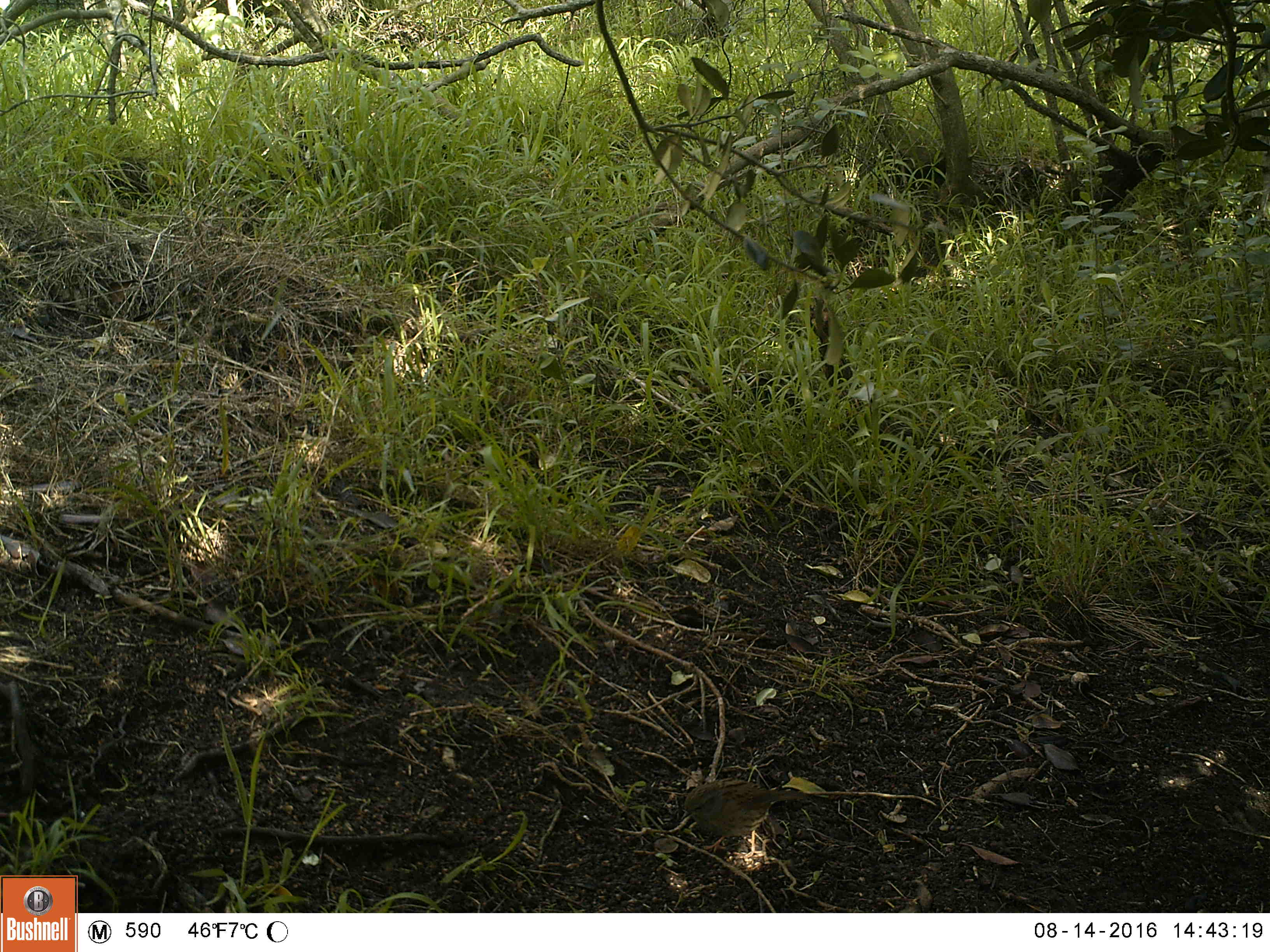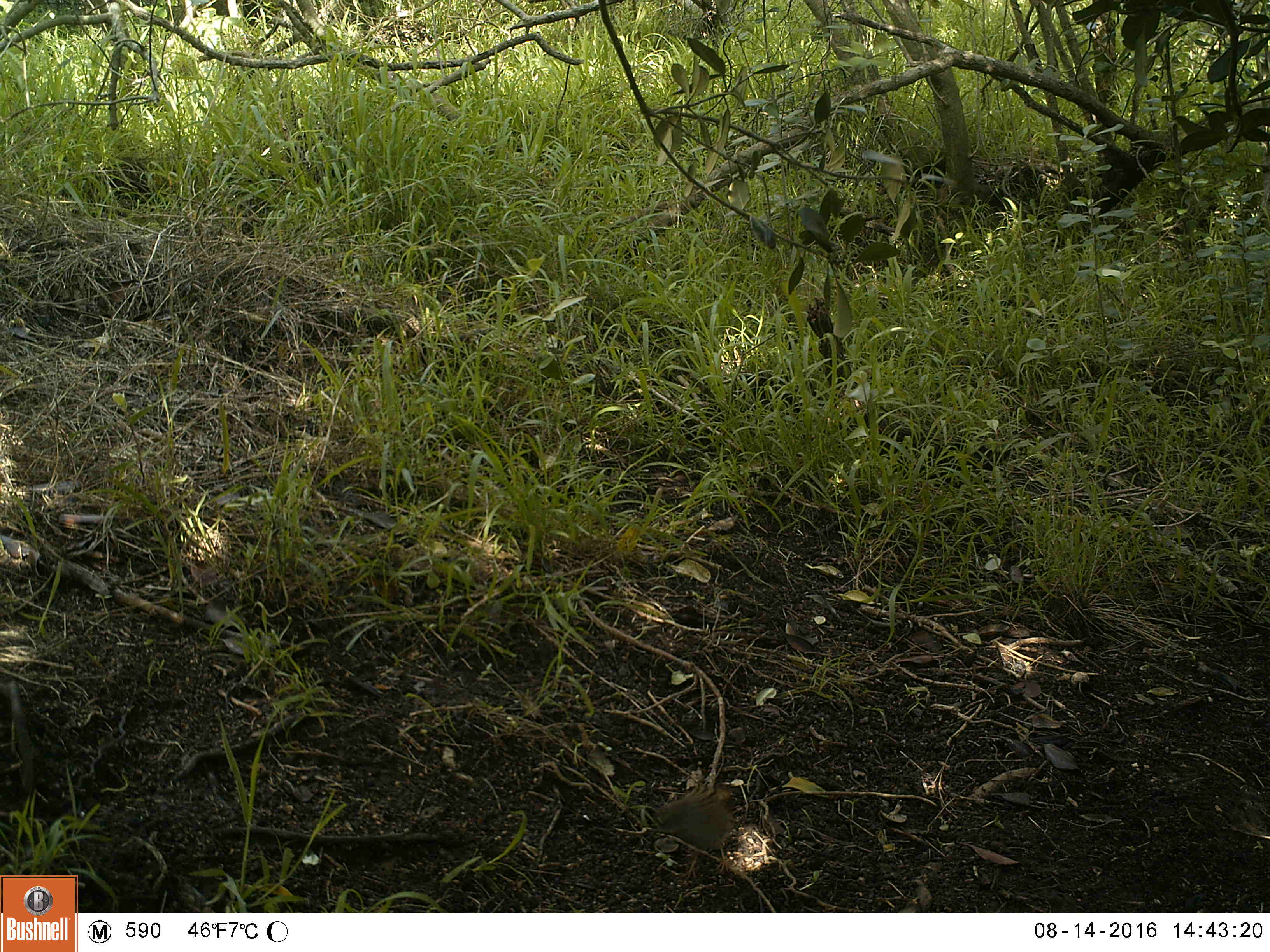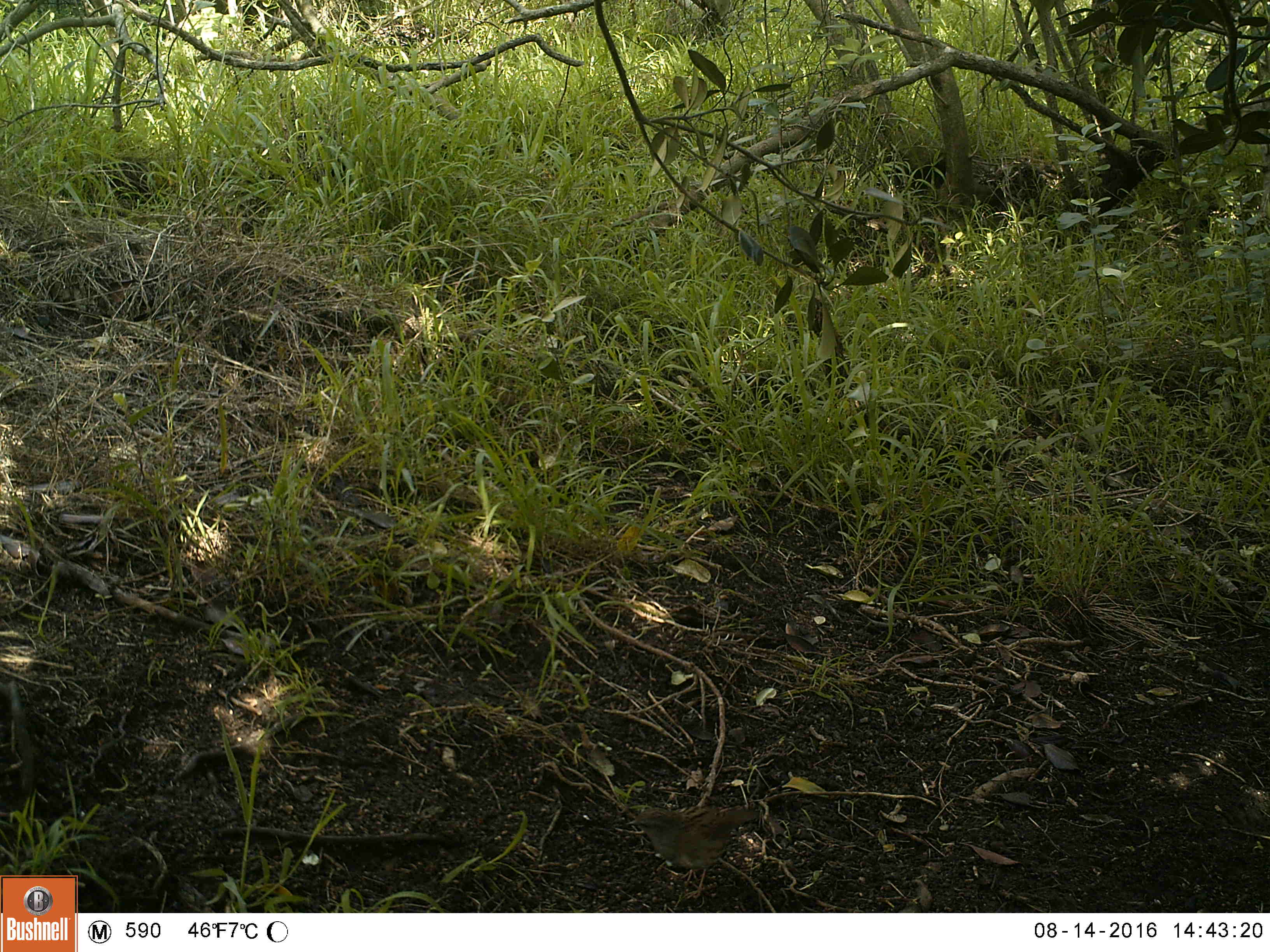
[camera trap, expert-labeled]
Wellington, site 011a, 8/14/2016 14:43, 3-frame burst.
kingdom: Animalia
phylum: Chordata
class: Aves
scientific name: Aves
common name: bird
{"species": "bird (Aves)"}